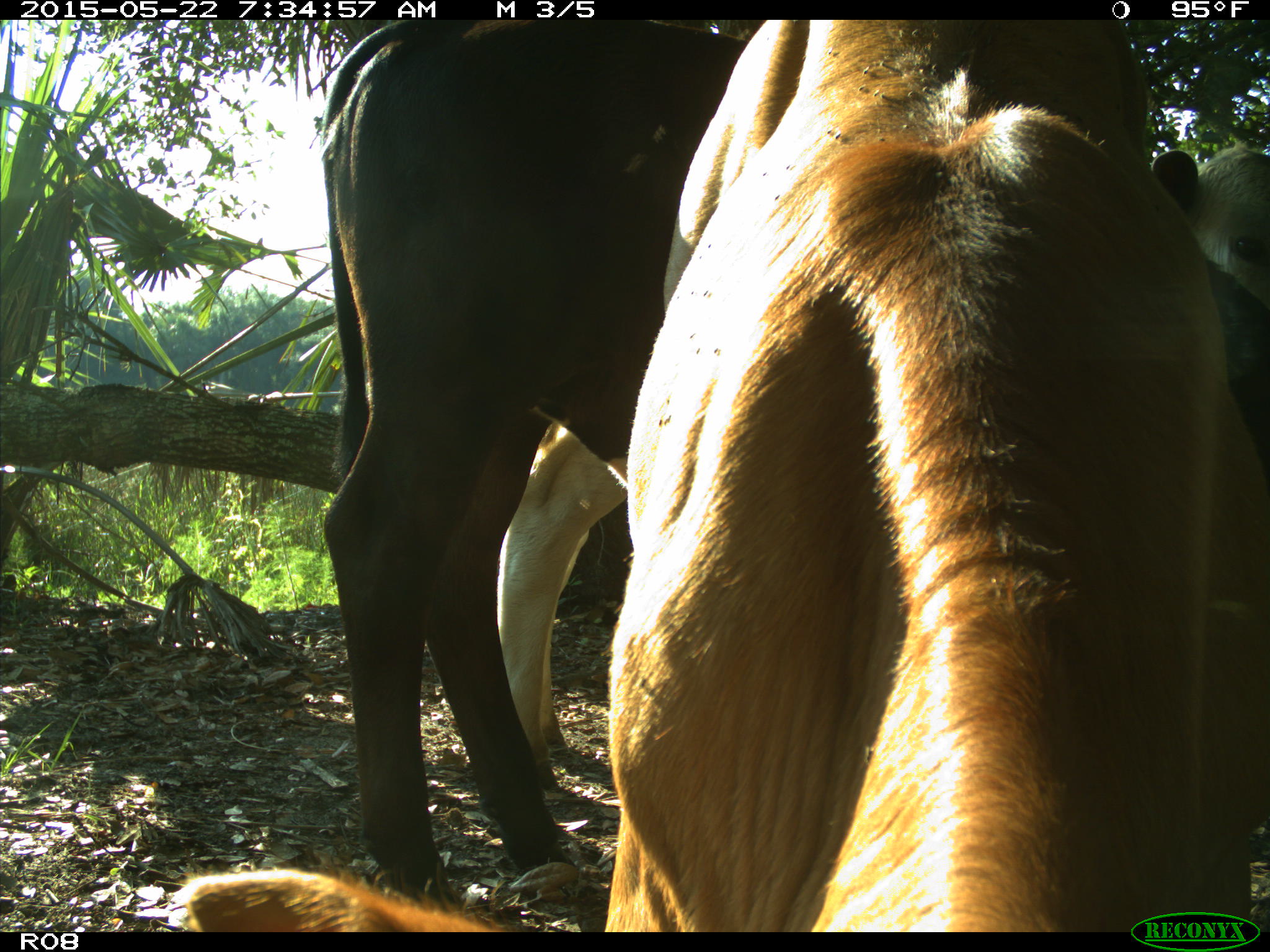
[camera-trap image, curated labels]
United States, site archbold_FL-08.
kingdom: Animalia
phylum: Chordata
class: Mammalia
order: Artiodactyla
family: Bovidae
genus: Bos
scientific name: Bos taurus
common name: domestic cow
Bos taurus (domestic cow).